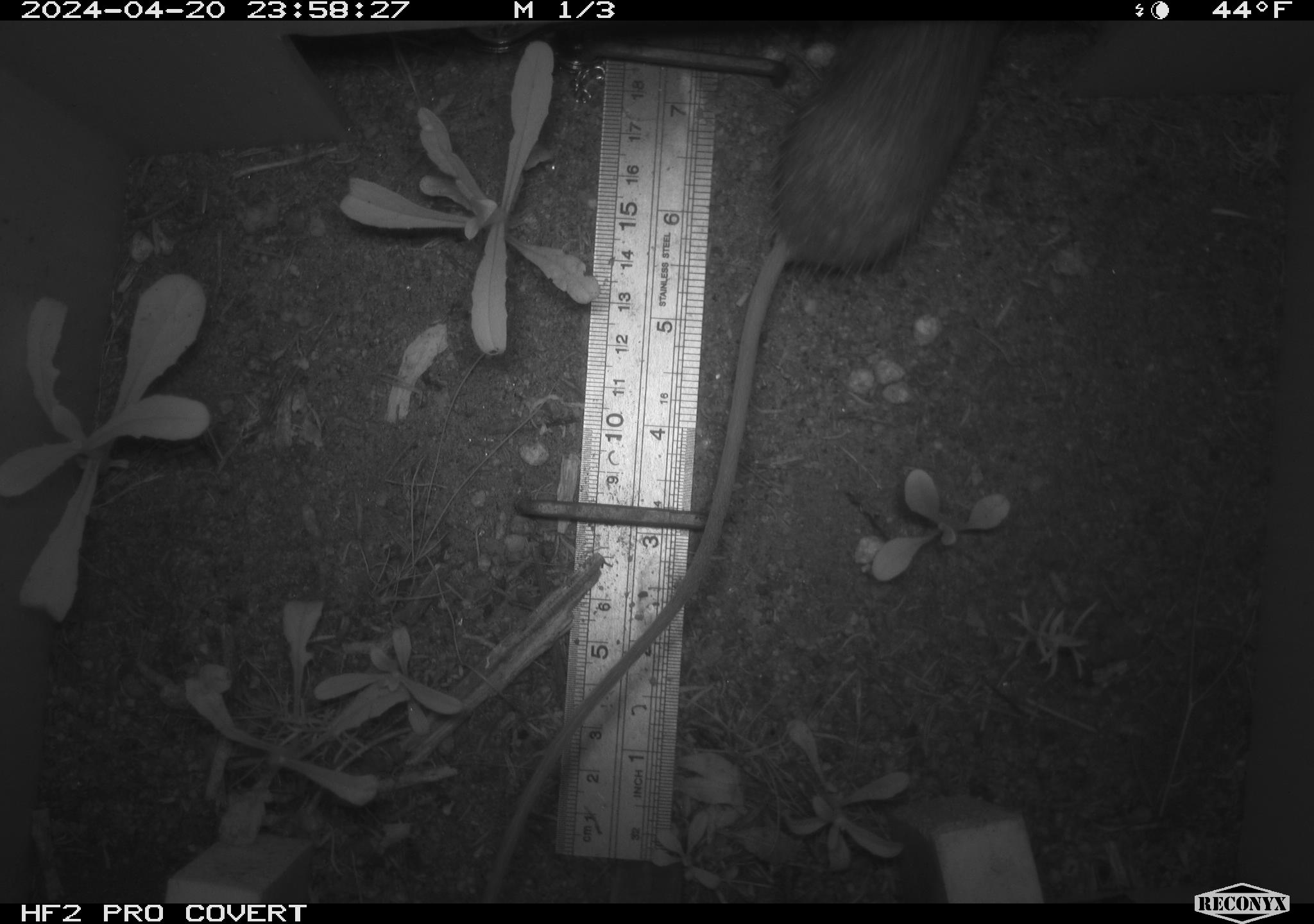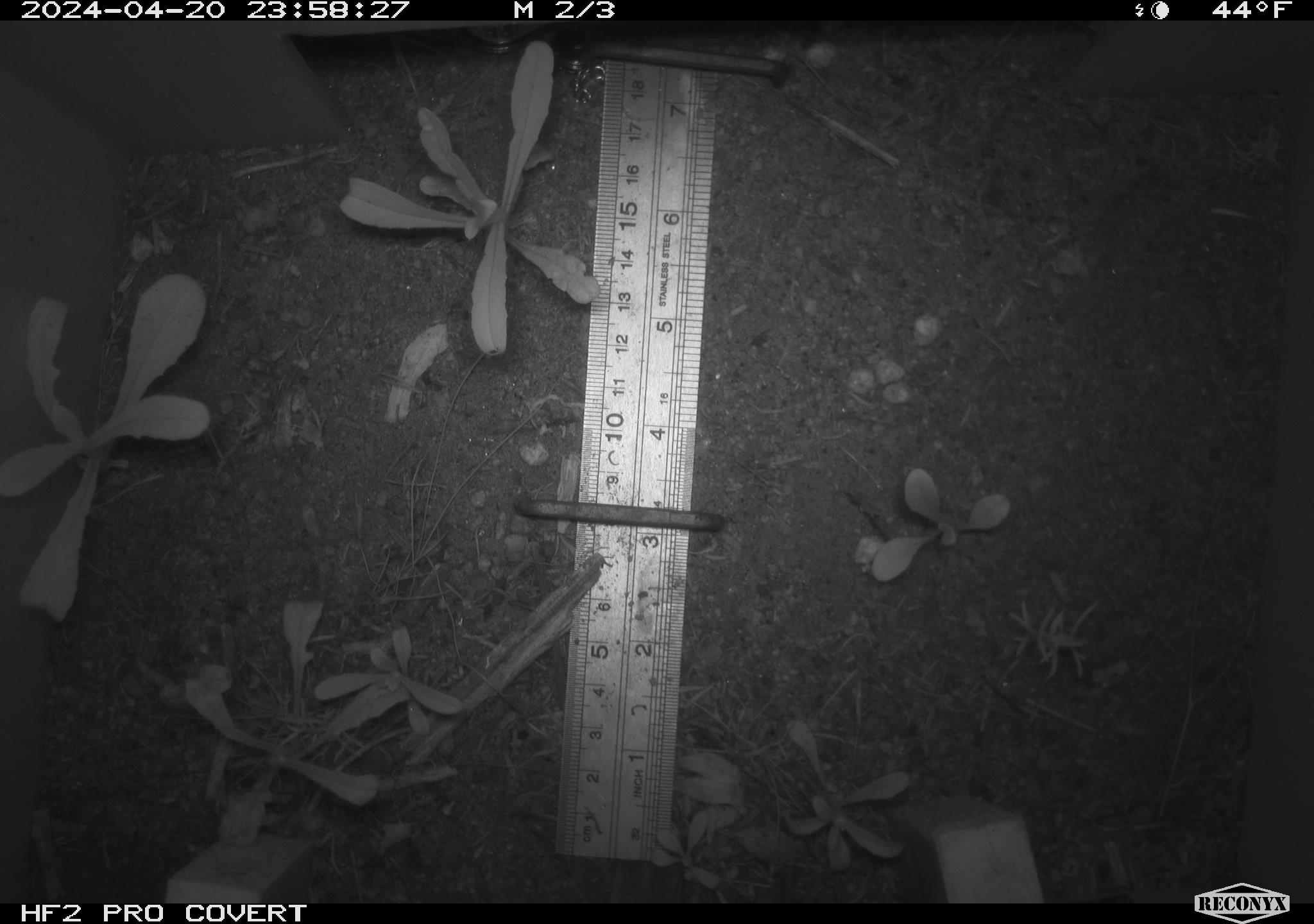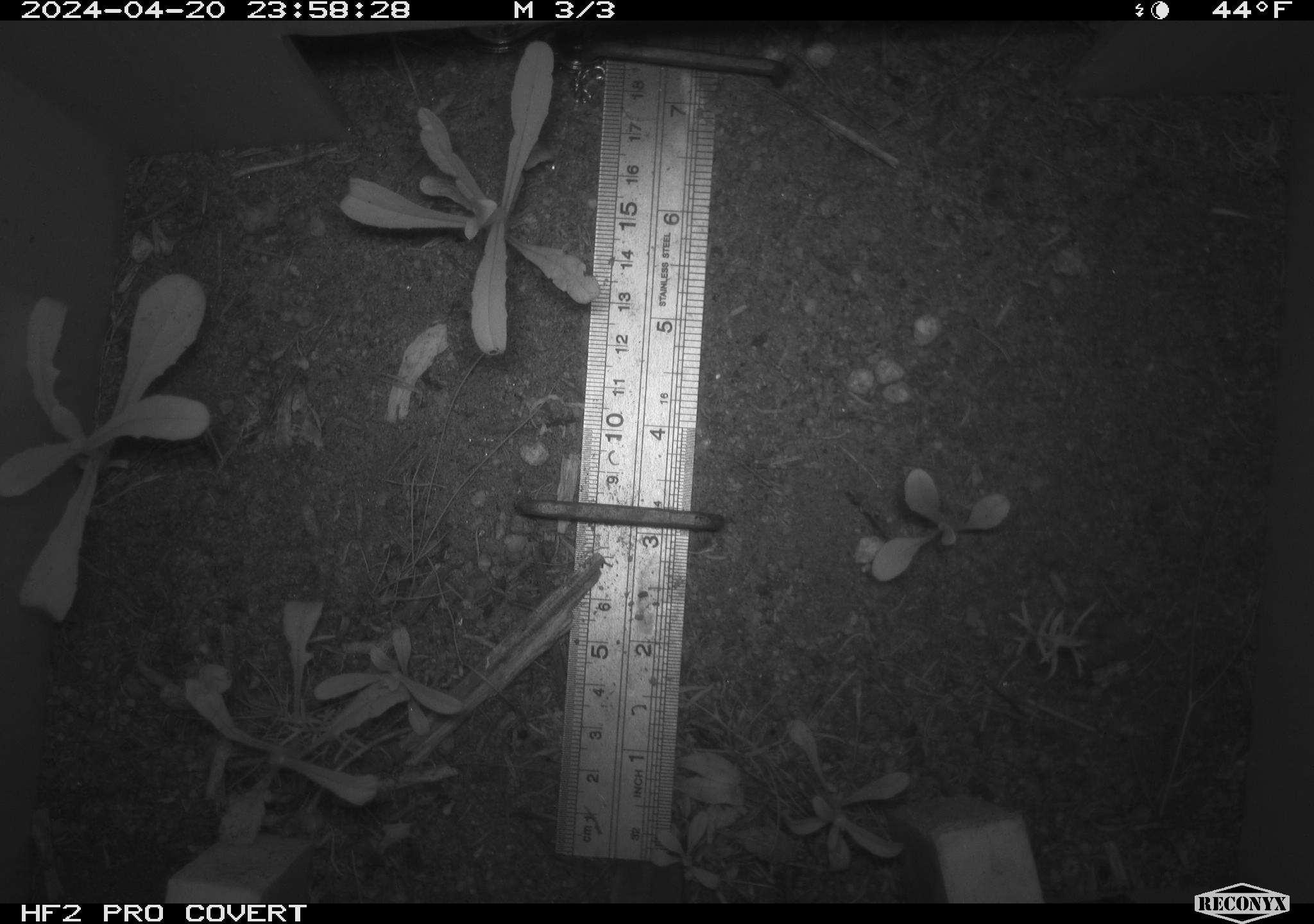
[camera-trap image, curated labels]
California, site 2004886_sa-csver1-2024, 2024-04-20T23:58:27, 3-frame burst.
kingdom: Animalia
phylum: Chordata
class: Mammalia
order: Rodentia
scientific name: Rodentia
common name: rodent